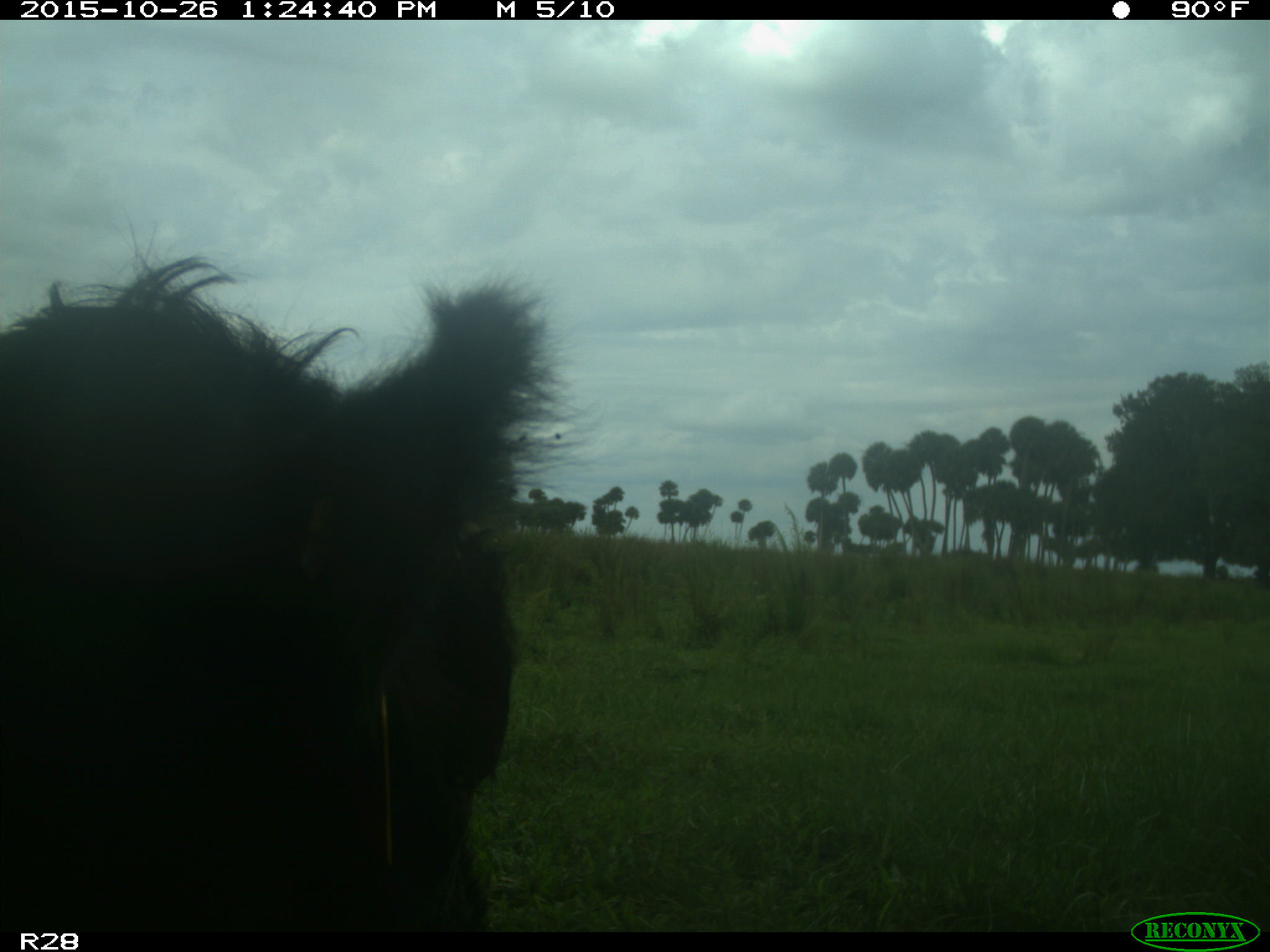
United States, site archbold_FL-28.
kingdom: Animalia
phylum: Chordata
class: Mammalia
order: Artiodactyla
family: Bovidae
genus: Bos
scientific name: Bos taurus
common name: domestic cow